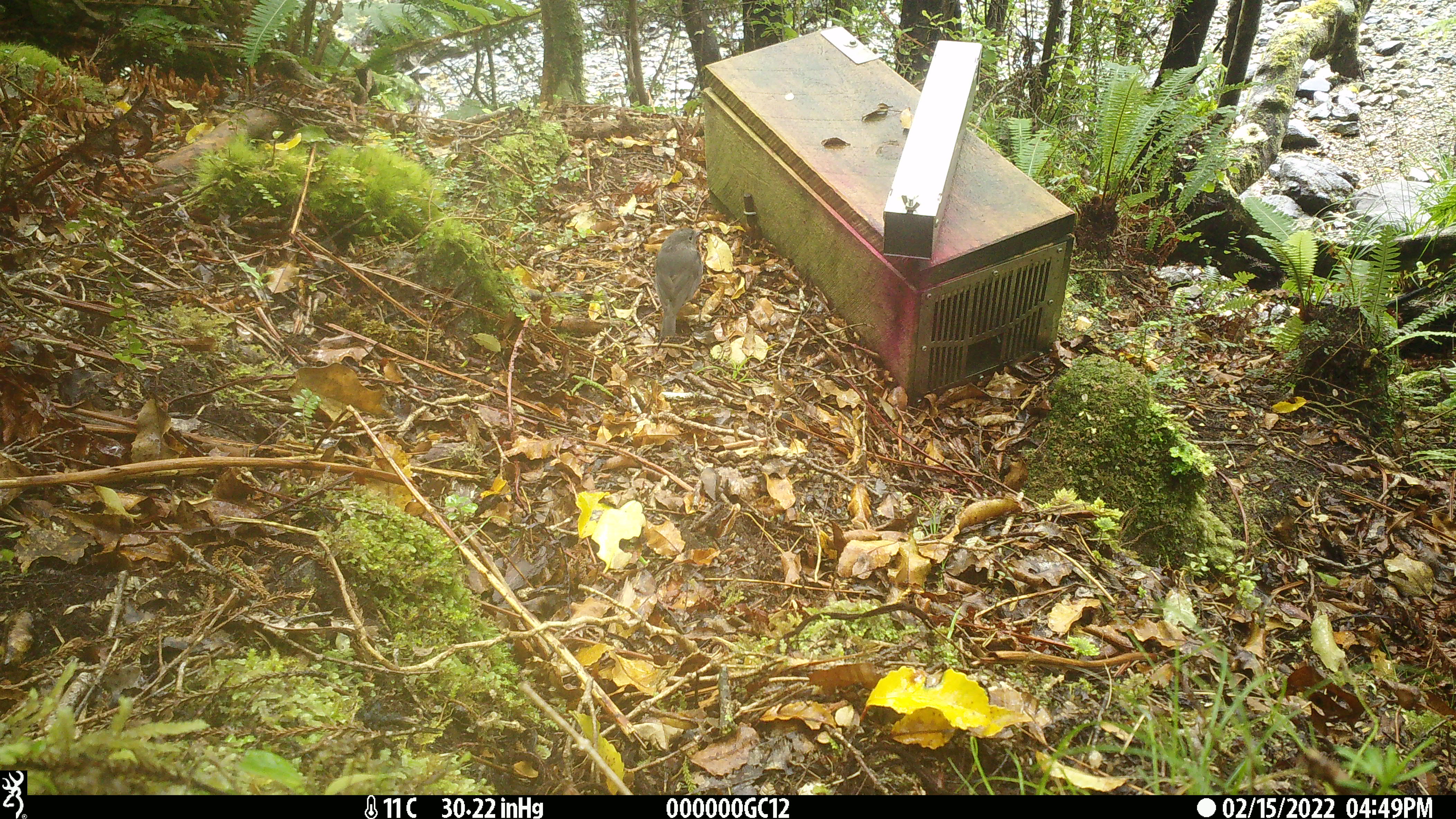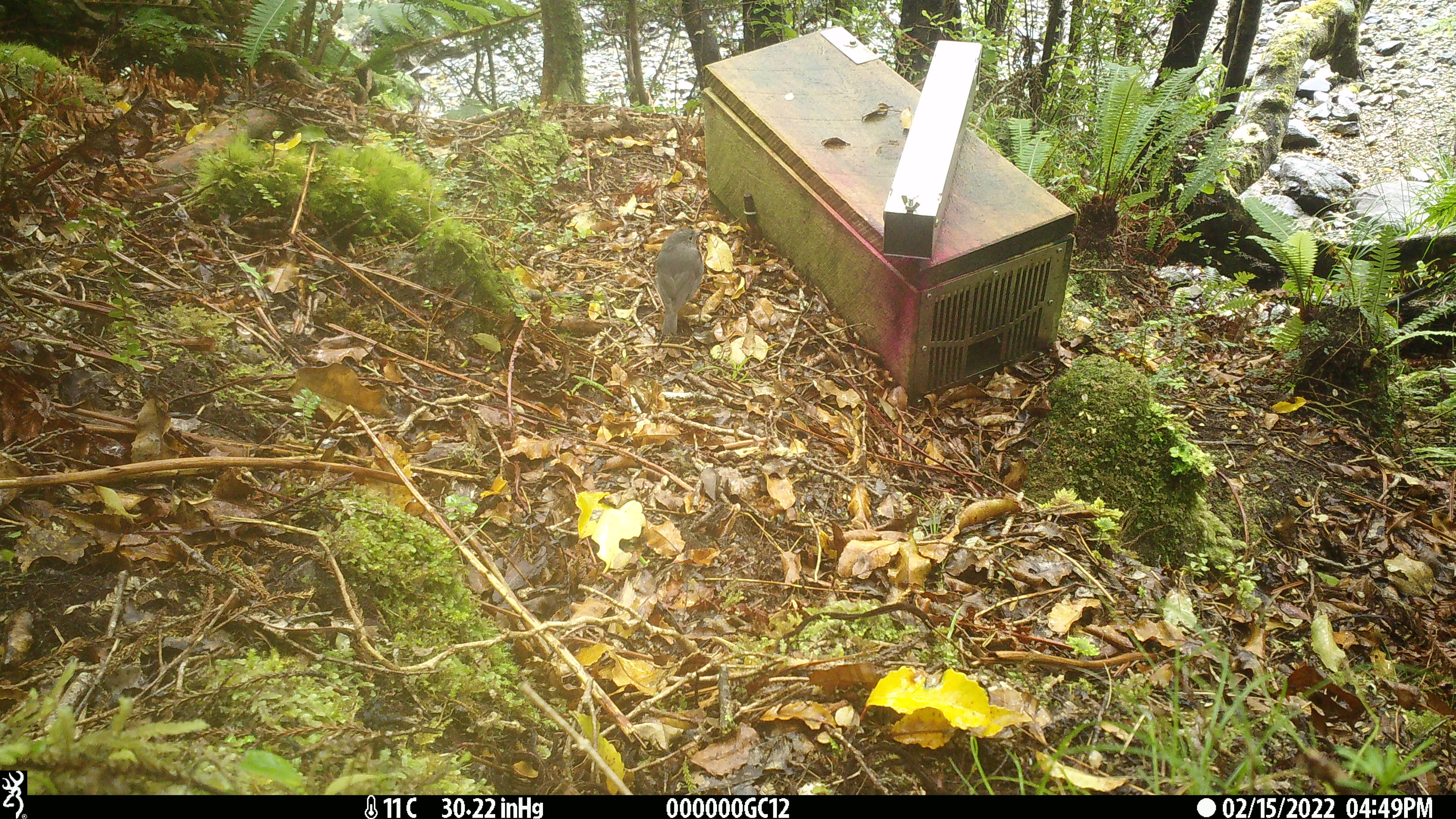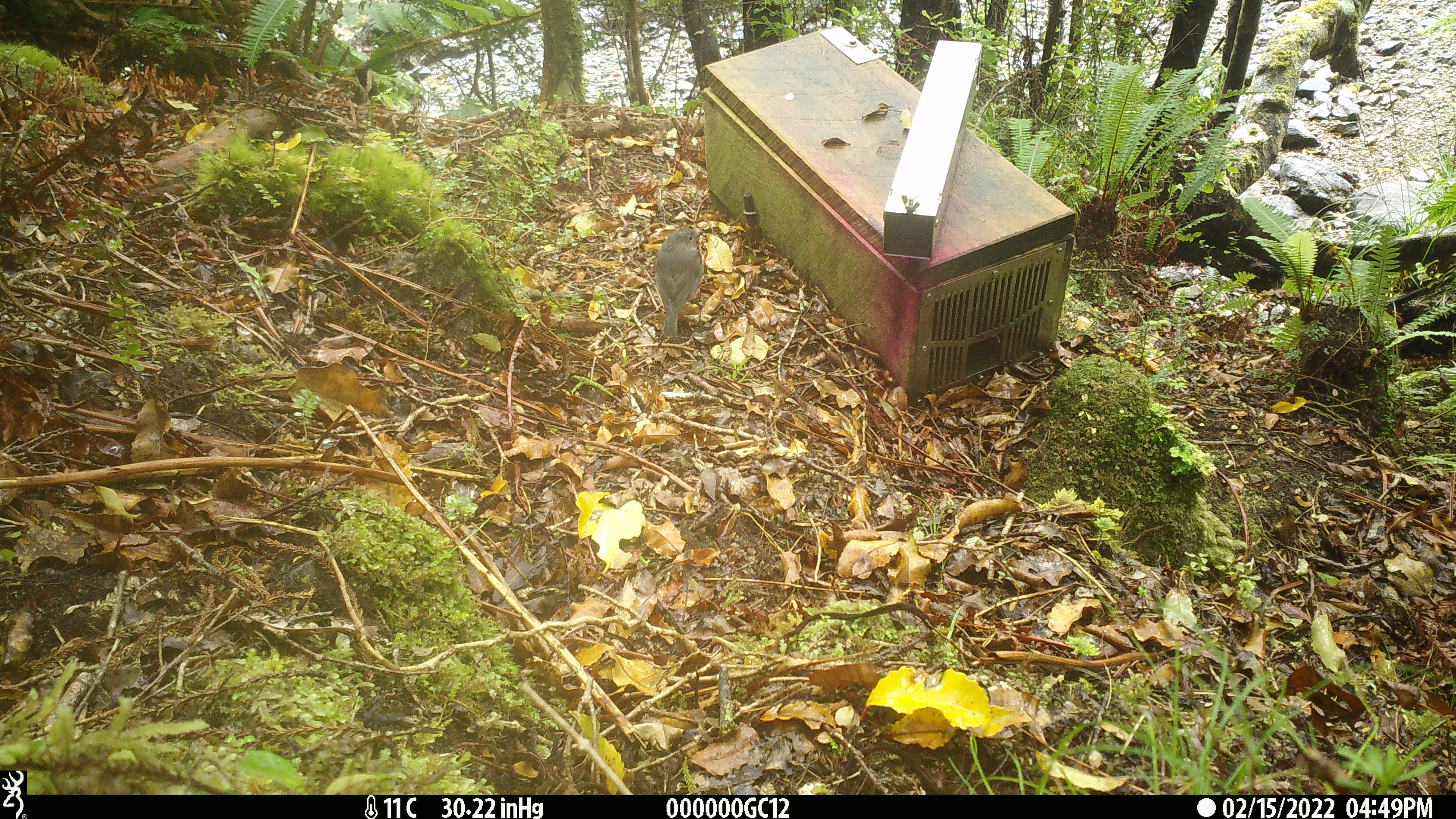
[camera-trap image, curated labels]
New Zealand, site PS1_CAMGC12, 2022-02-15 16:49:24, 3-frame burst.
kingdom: Animalia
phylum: Chordata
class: Aves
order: Passeriformes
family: Petroicidae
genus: Petroica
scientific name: Petroica australis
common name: new zealand robin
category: robin